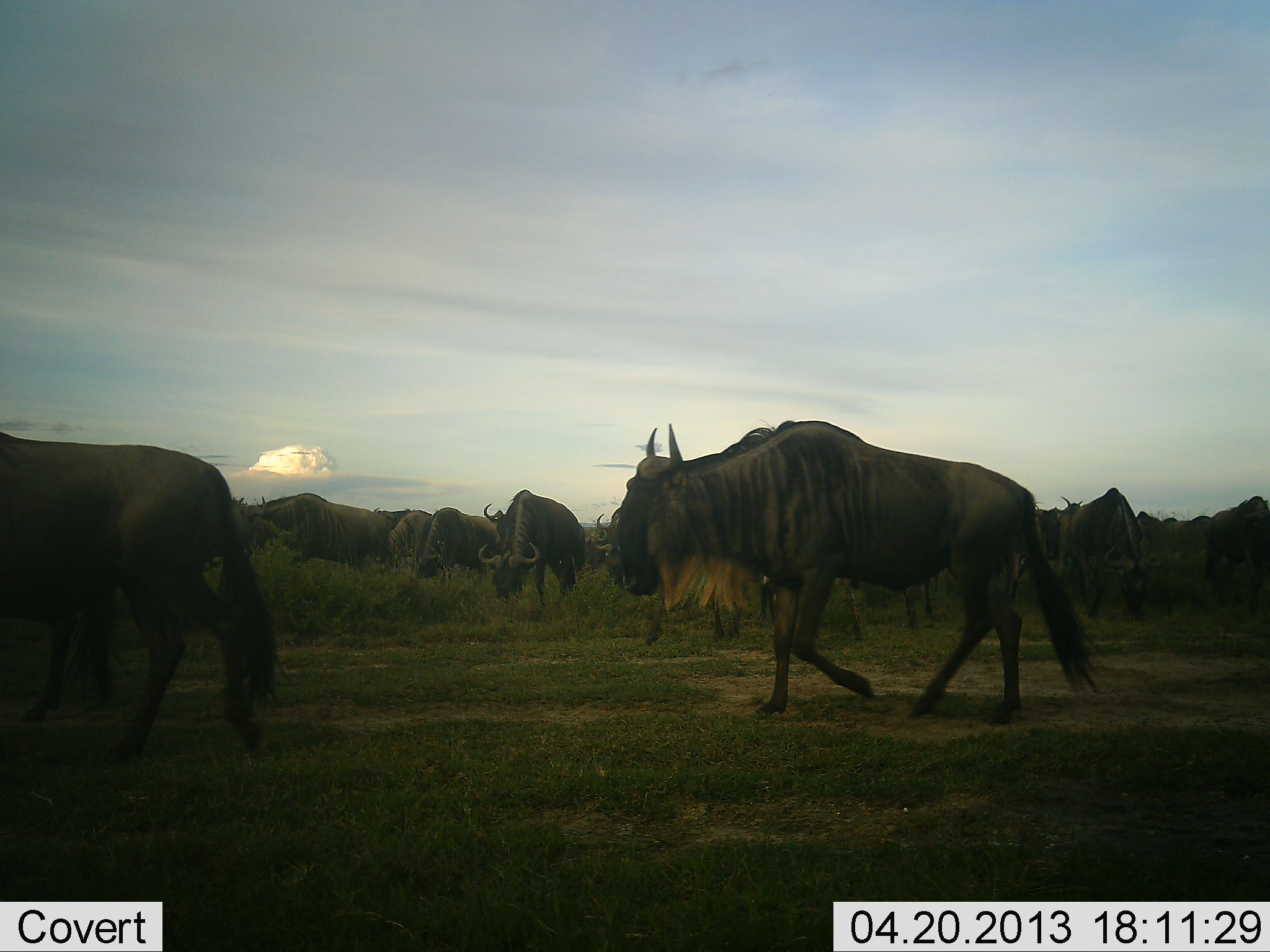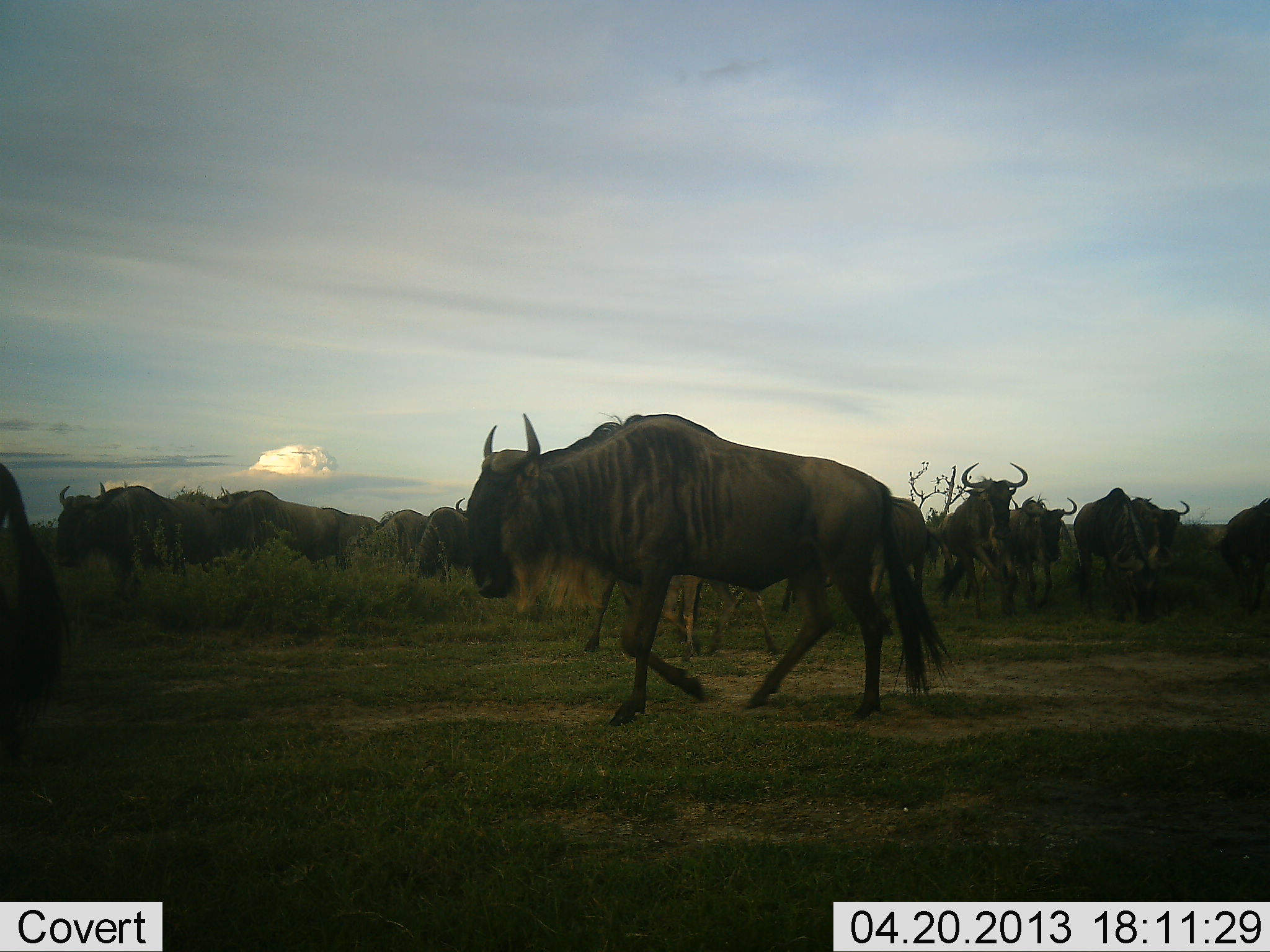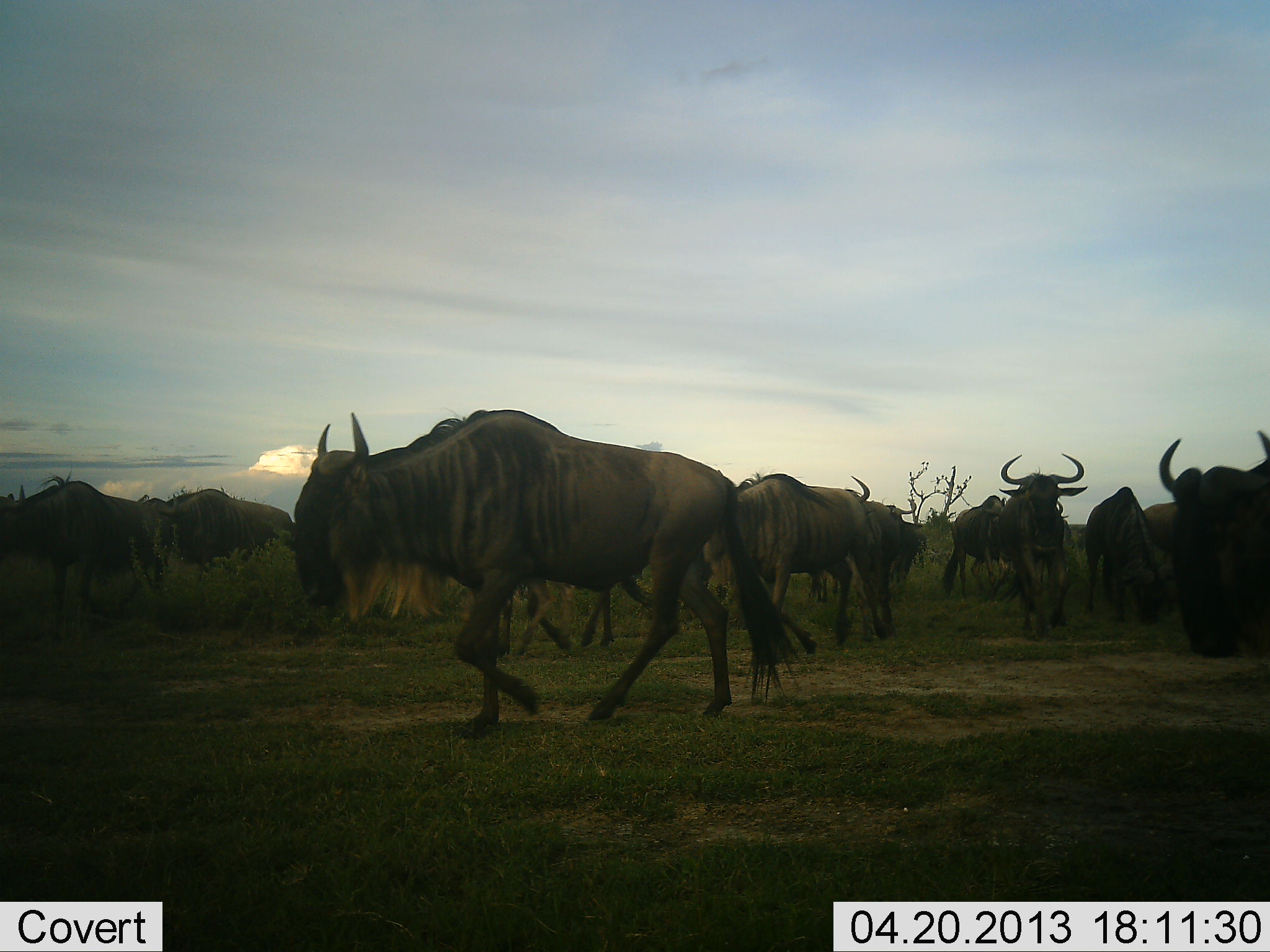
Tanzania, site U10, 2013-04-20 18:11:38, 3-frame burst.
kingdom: Animalia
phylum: Chordata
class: Mammalia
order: Artiodactyla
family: Bovidae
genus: Connochaetes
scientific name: Connochaetes taurinus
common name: blue wildebeest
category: wildebeest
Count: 11-50.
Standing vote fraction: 19%.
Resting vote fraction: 3%.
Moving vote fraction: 94%.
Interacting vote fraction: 3%.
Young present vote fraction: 3%.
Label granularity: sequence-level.